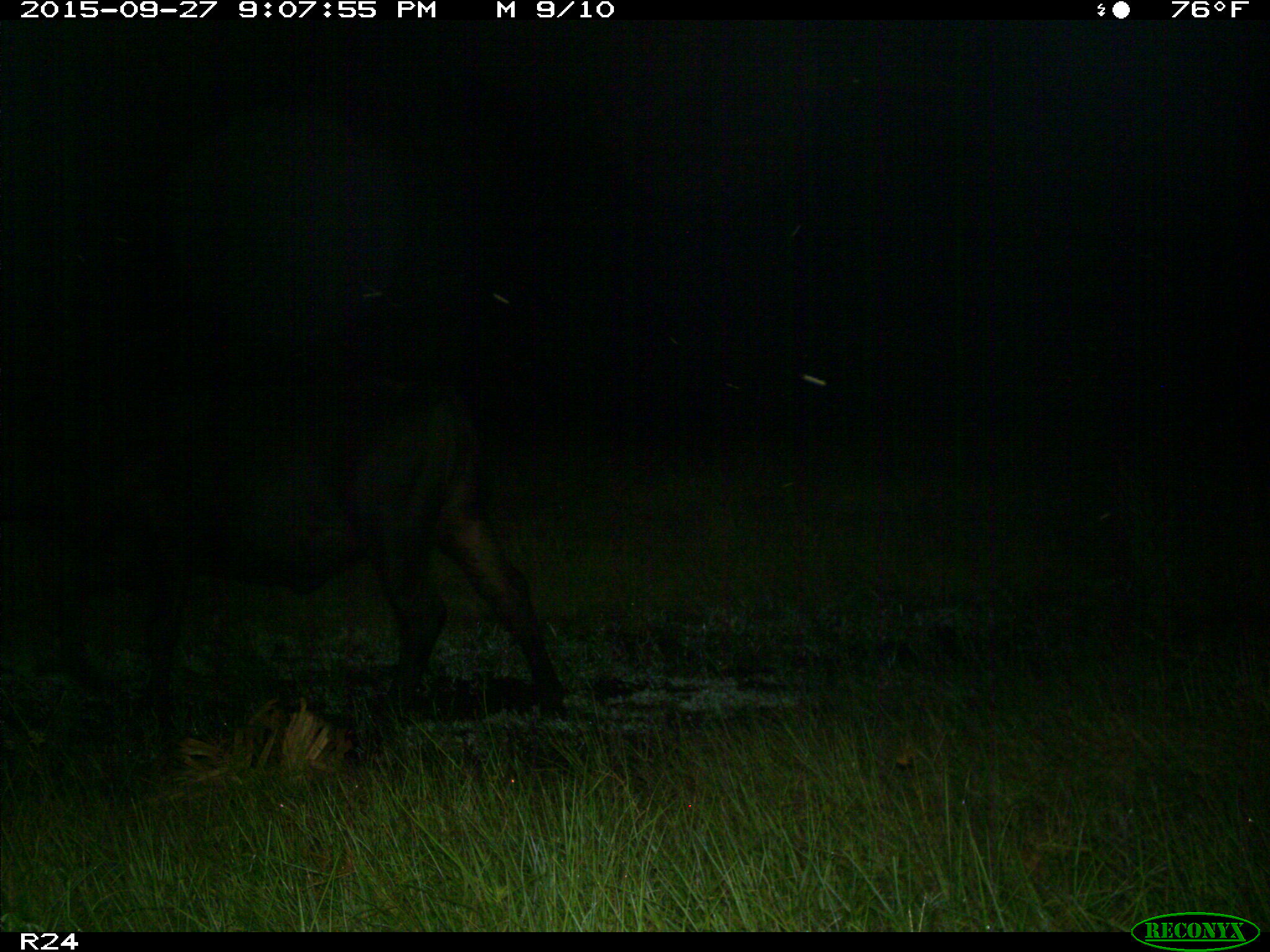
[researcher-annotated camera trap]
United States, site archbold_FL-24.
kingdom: Animalia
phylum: Chordata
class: Mammalia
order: Artiodactyla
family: Bovidae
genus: Bos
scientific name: Bos taurus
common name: domestic cow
Bos taurus (domestic cow).